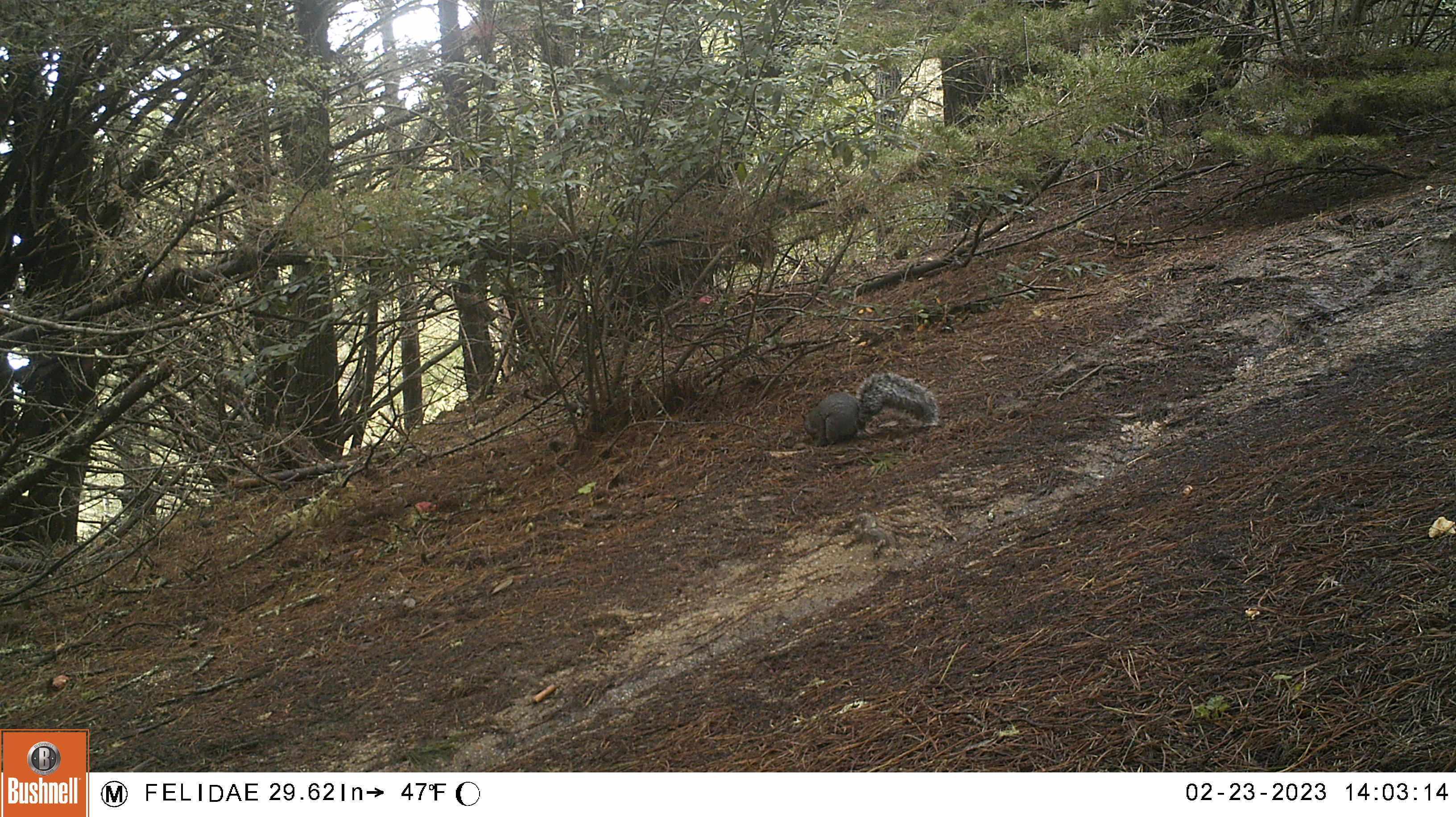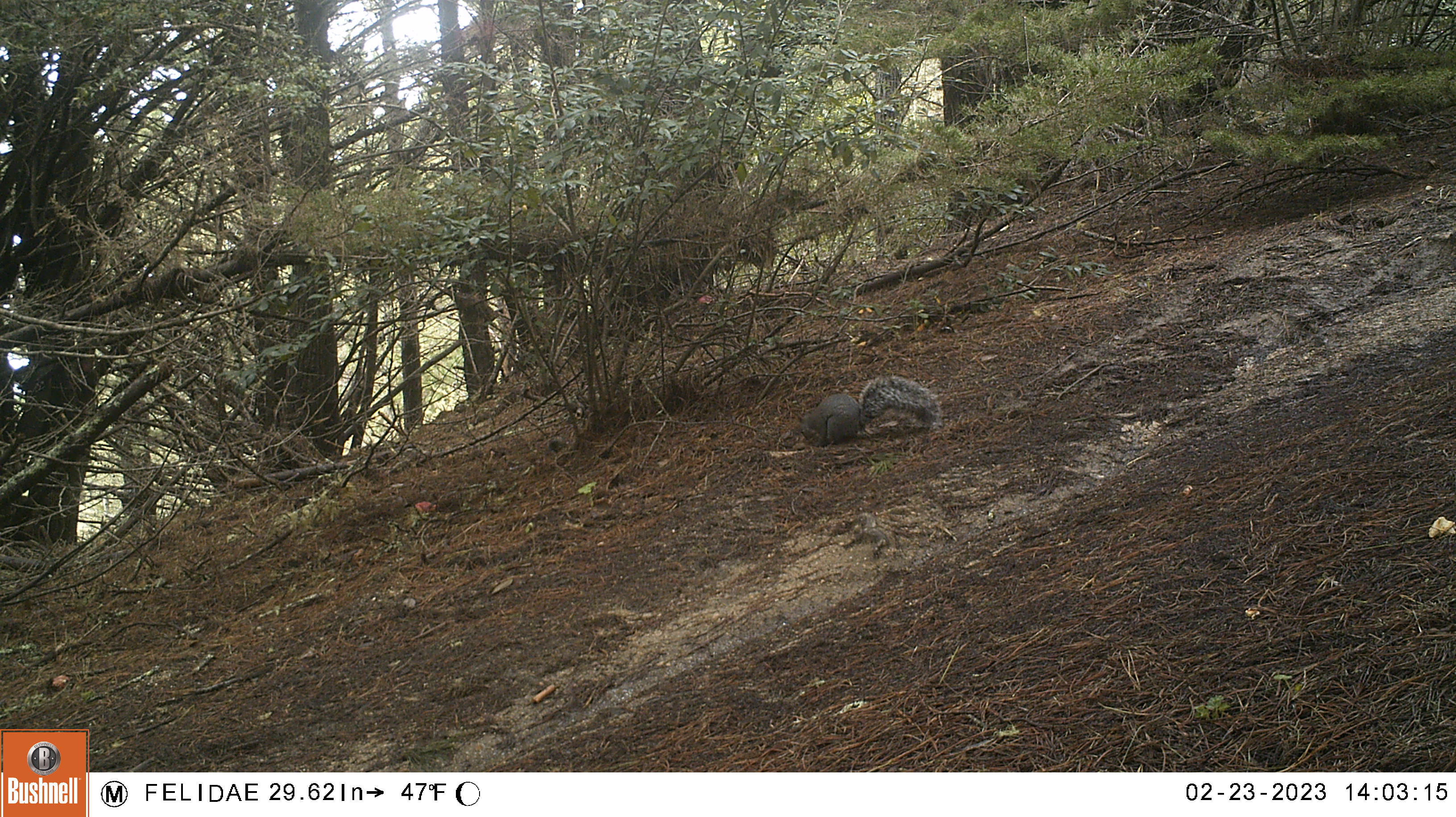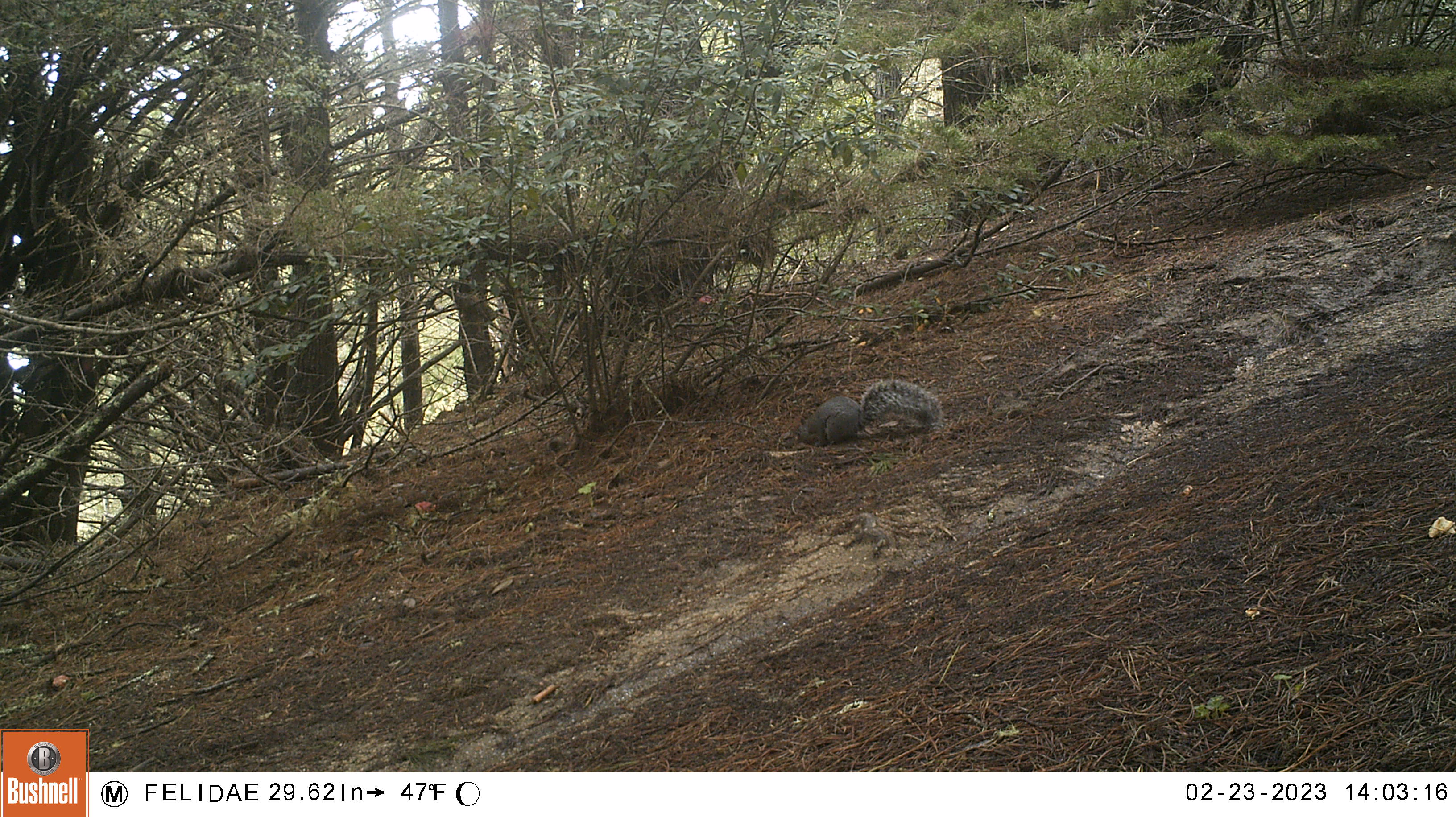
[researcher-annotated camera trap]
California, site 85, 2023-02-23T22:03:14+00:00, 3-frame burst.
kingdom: Animalia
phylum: Chordata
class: Mammalia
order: Rodentia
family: Sciuridae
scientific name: Sciuridae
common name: squirrel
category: unknown squirrel